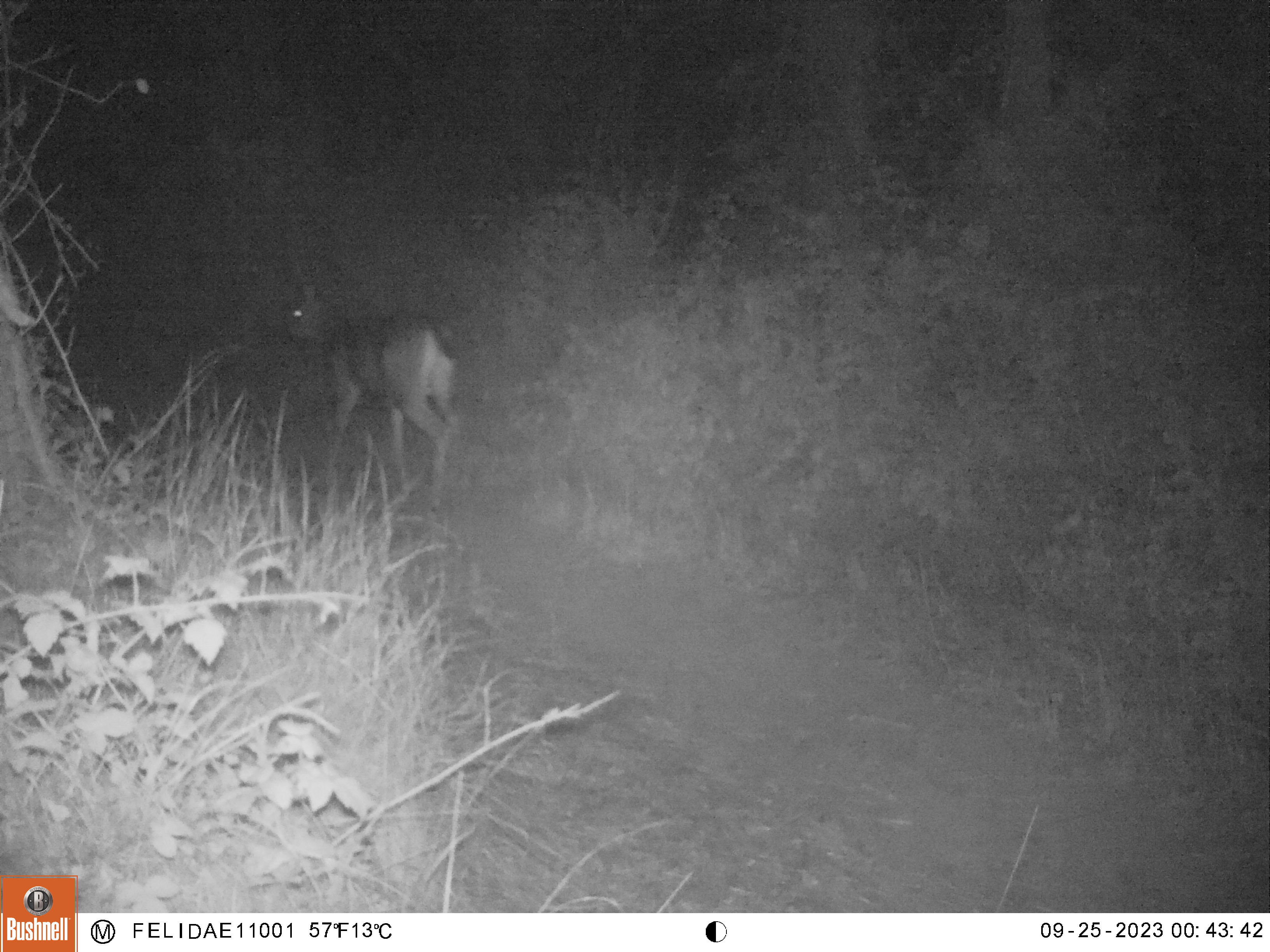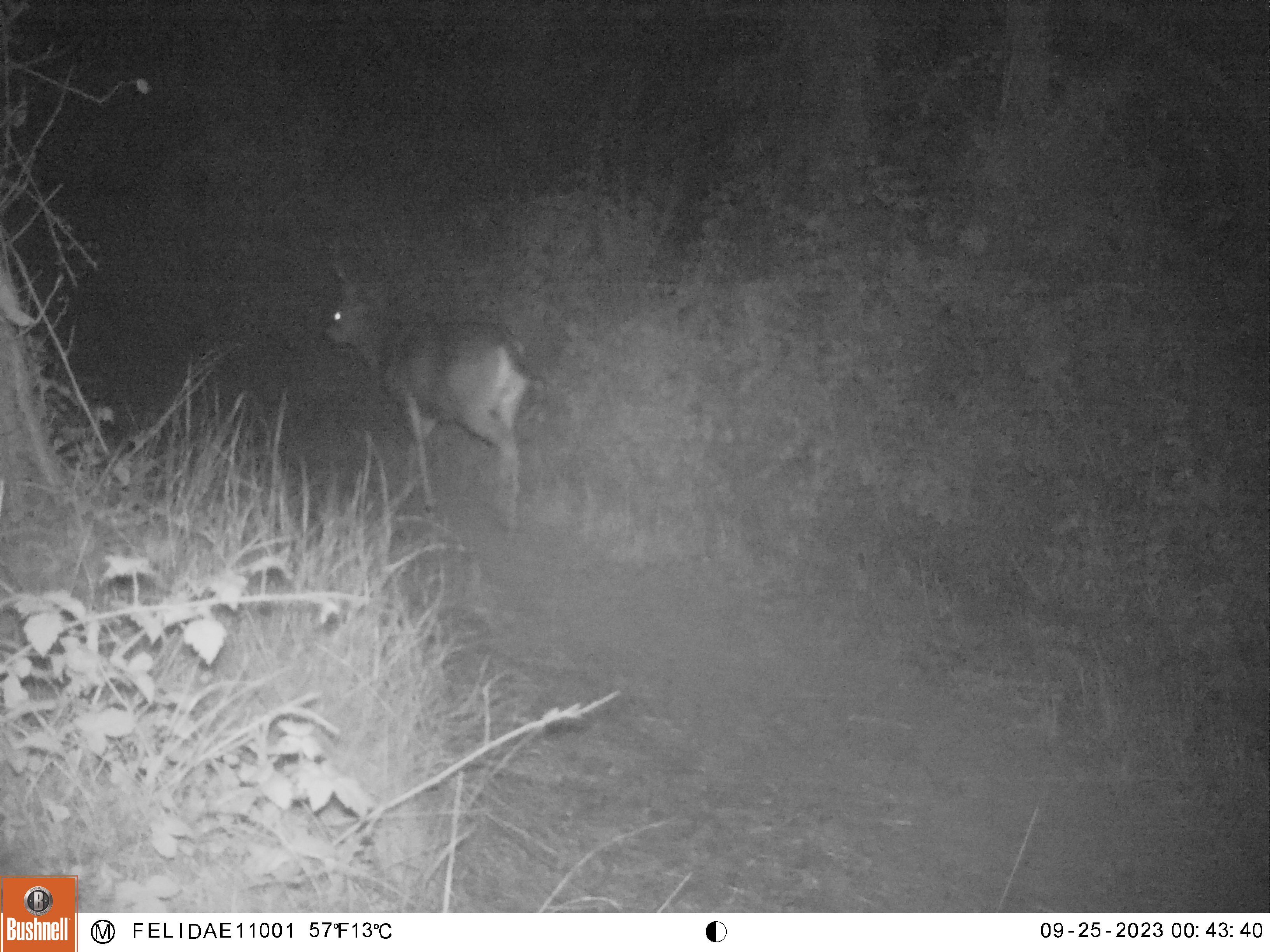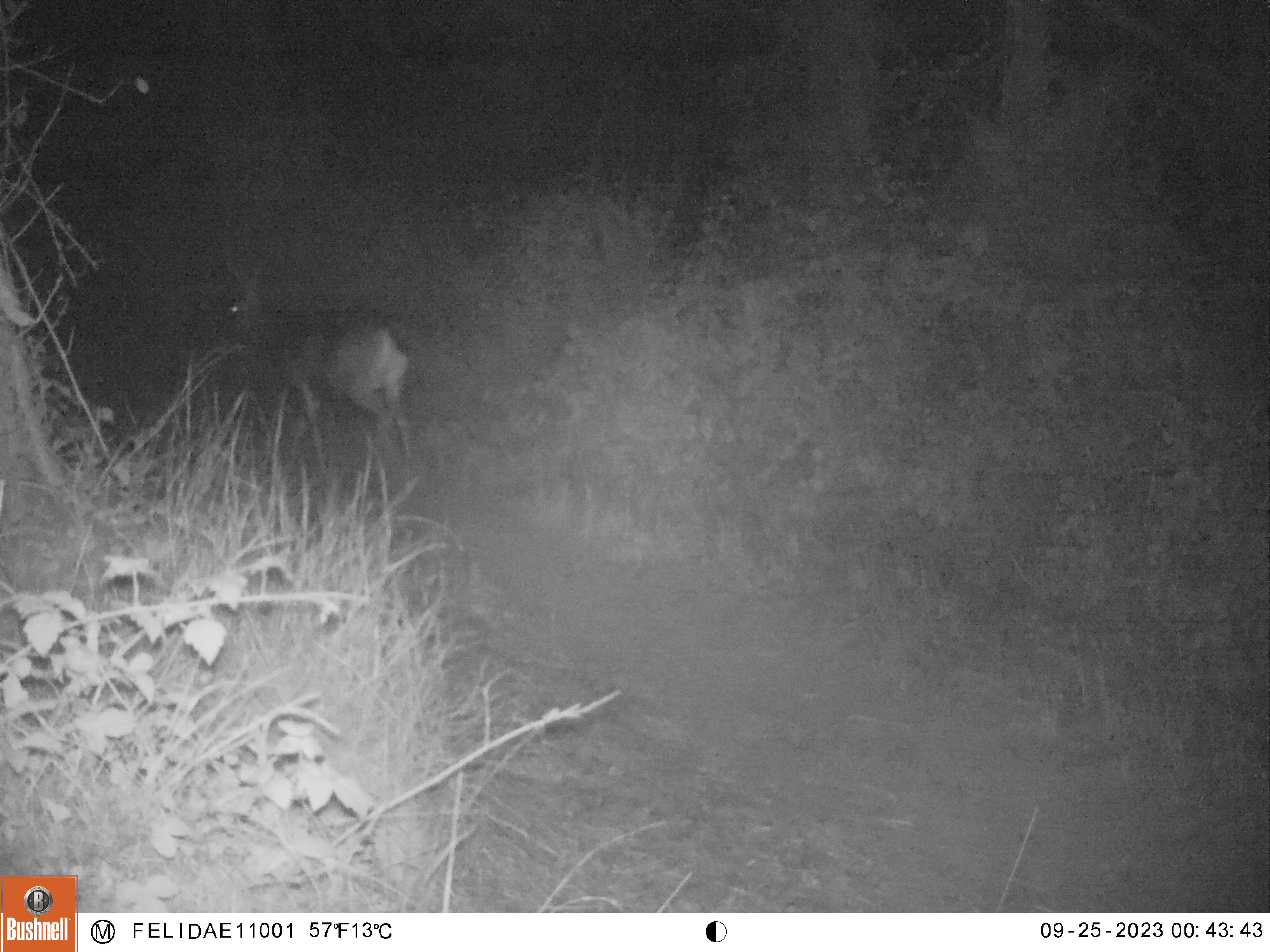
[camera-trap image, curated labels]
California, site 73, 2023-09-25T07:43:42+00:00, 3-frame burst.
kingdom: Animalia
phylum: Chordata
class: Mammalia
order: Artiodactyla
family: Cervidae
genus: Odocoileus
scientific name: Odocoileus hemionus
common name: mule deer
Mule deer (Odocoileus hemionus).